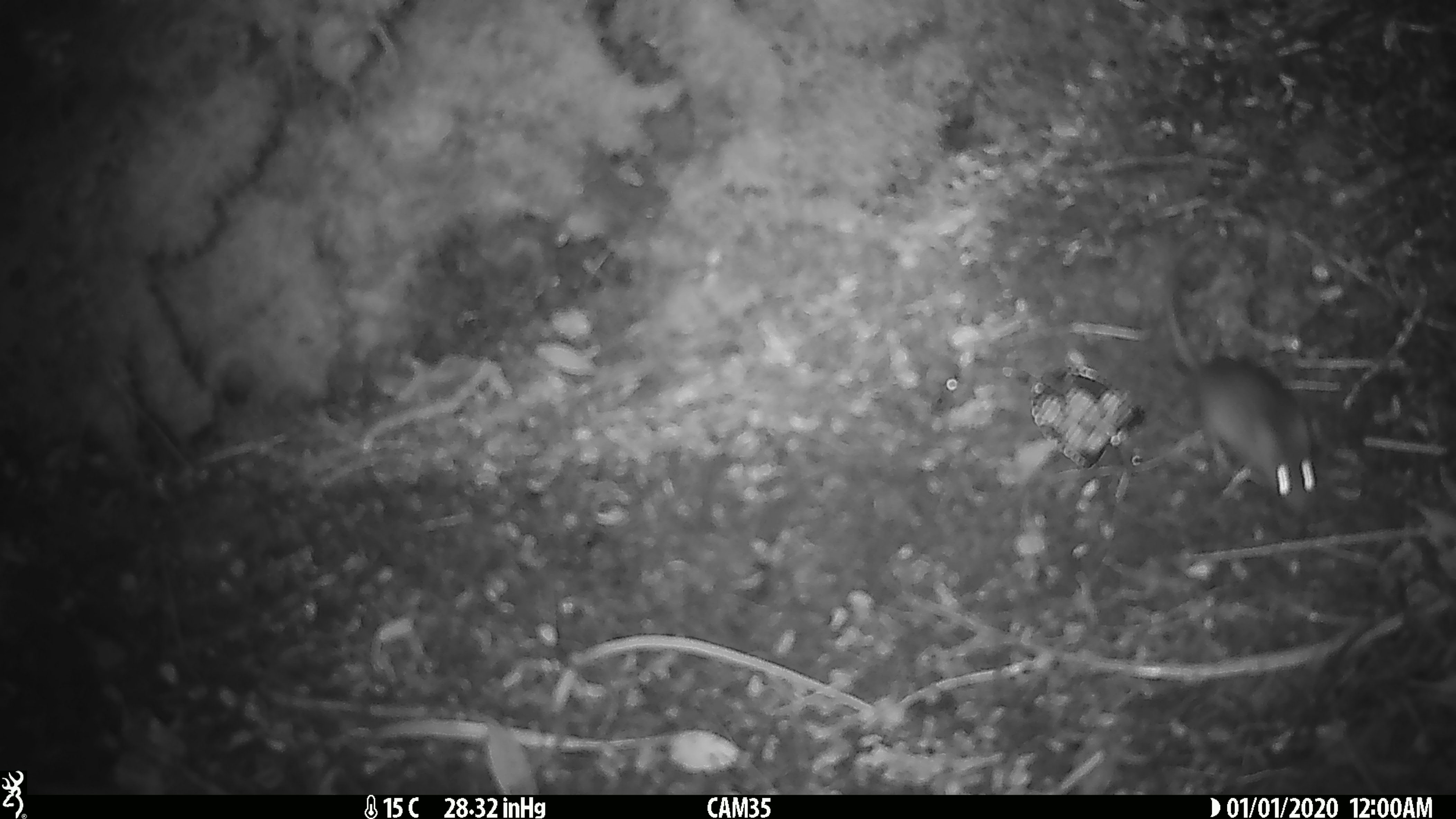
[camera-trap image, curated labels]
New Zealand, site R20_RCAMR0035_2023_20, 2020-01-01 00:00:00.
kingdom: Animalia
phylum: Chordata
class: Mammalia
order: Rodentia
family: Muridae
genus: Mus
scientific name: Mus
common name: mouse